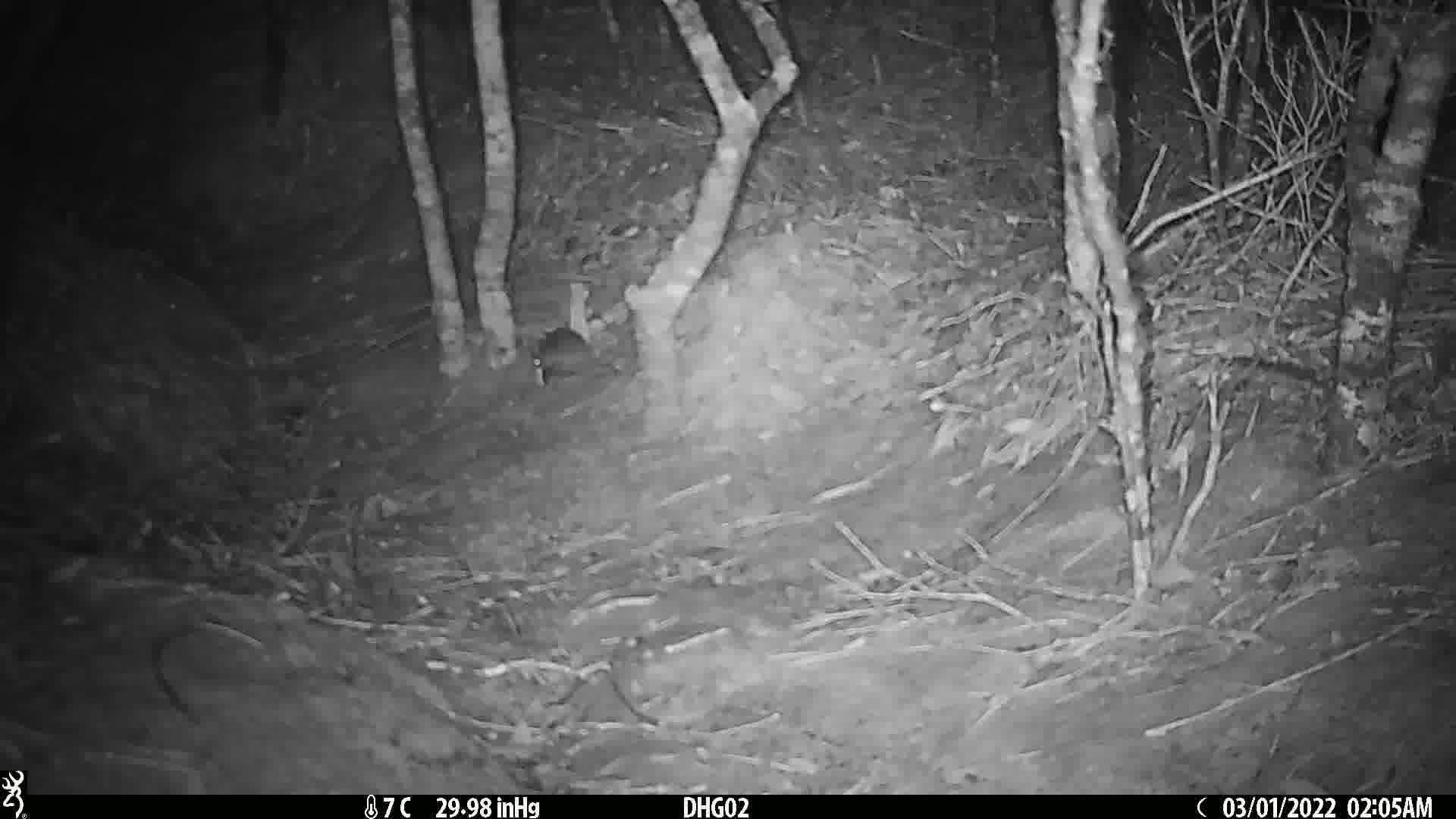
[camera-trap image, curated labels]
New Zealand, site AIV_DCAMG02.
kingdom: Animalia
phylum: Chordata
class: Mammalia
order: Rodentia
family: Muridae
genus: Mus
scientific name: Mus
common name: mouse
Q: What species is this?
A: Mouse (Mus).